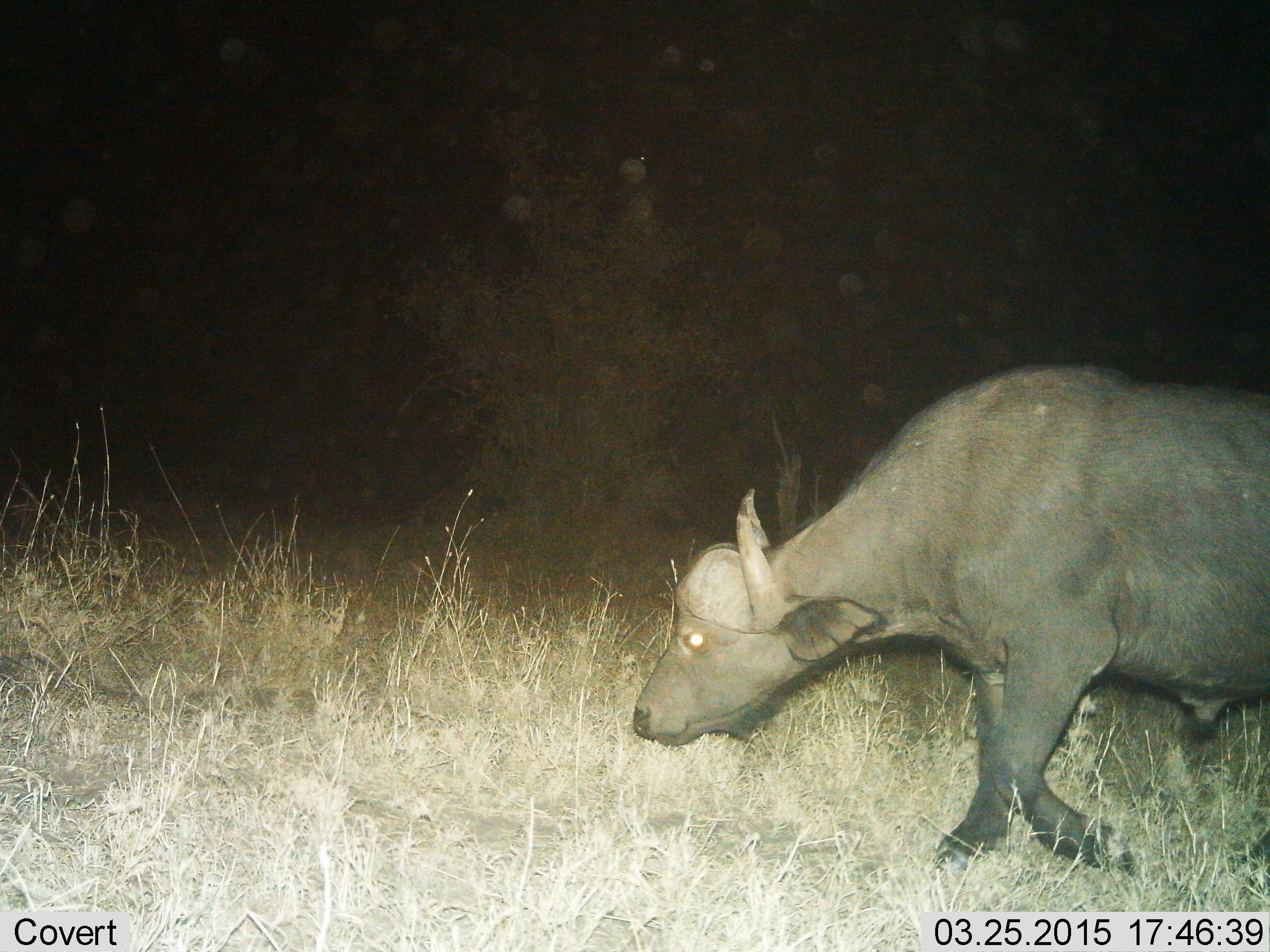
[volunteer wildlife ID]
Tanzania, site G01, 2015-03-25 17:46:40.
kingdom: Animalia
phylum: Chordata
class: Mammalia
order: Artiodactyla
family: Bovidae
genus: Syncerus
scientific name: Syncerus caffer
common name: cape buffalo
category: buffalo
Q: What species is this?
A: Buffalo (cape buffalo) (Syncerus caffer).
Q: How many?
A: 1.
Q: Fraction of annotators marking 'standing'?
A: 10%.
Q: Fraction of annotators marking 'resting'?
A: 0%.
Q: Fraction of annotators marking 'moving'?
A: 90%.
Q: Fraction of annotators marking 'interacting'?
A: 0%.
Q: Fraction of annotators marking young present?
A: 0%.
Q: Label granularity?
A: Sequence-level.